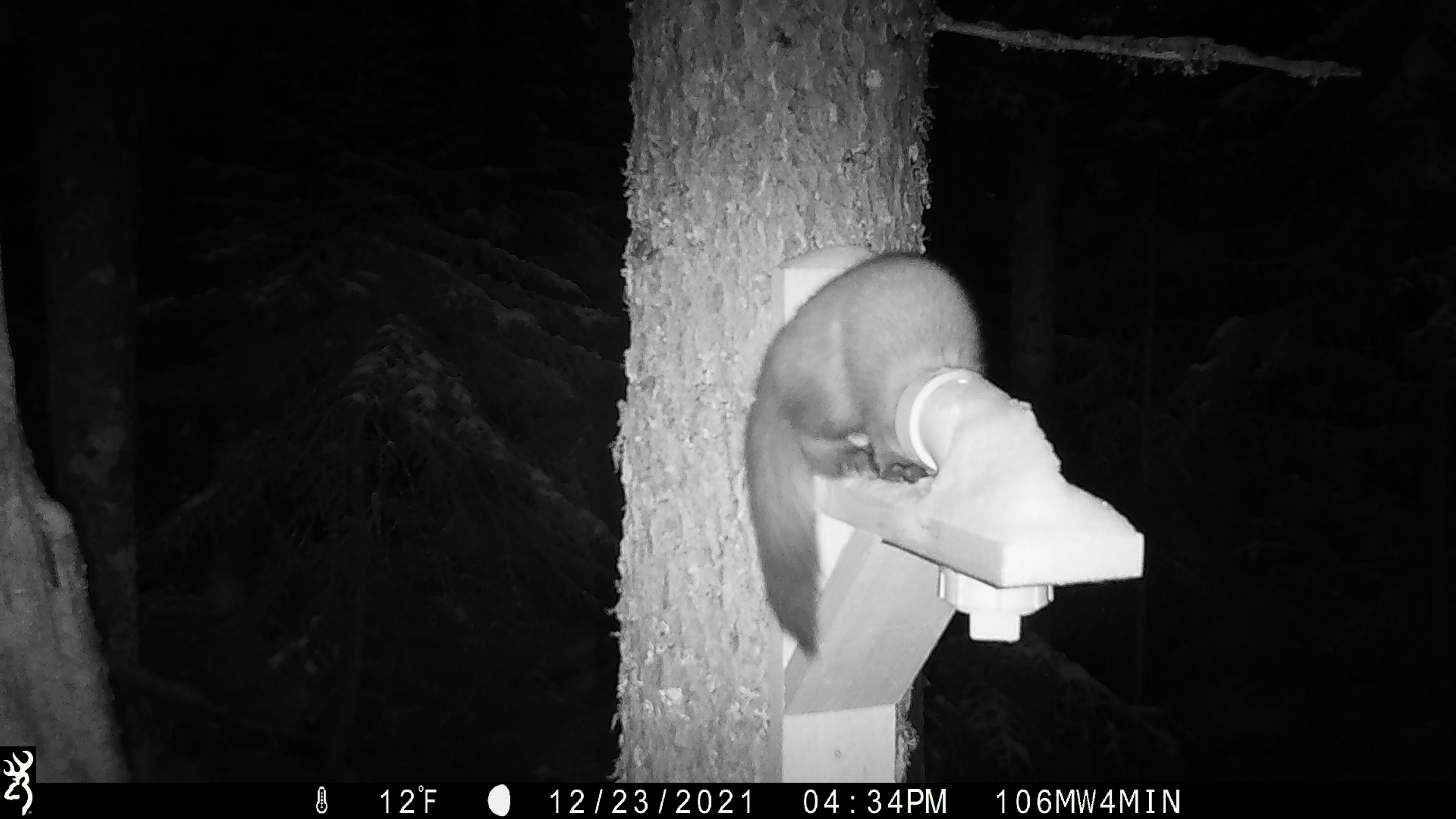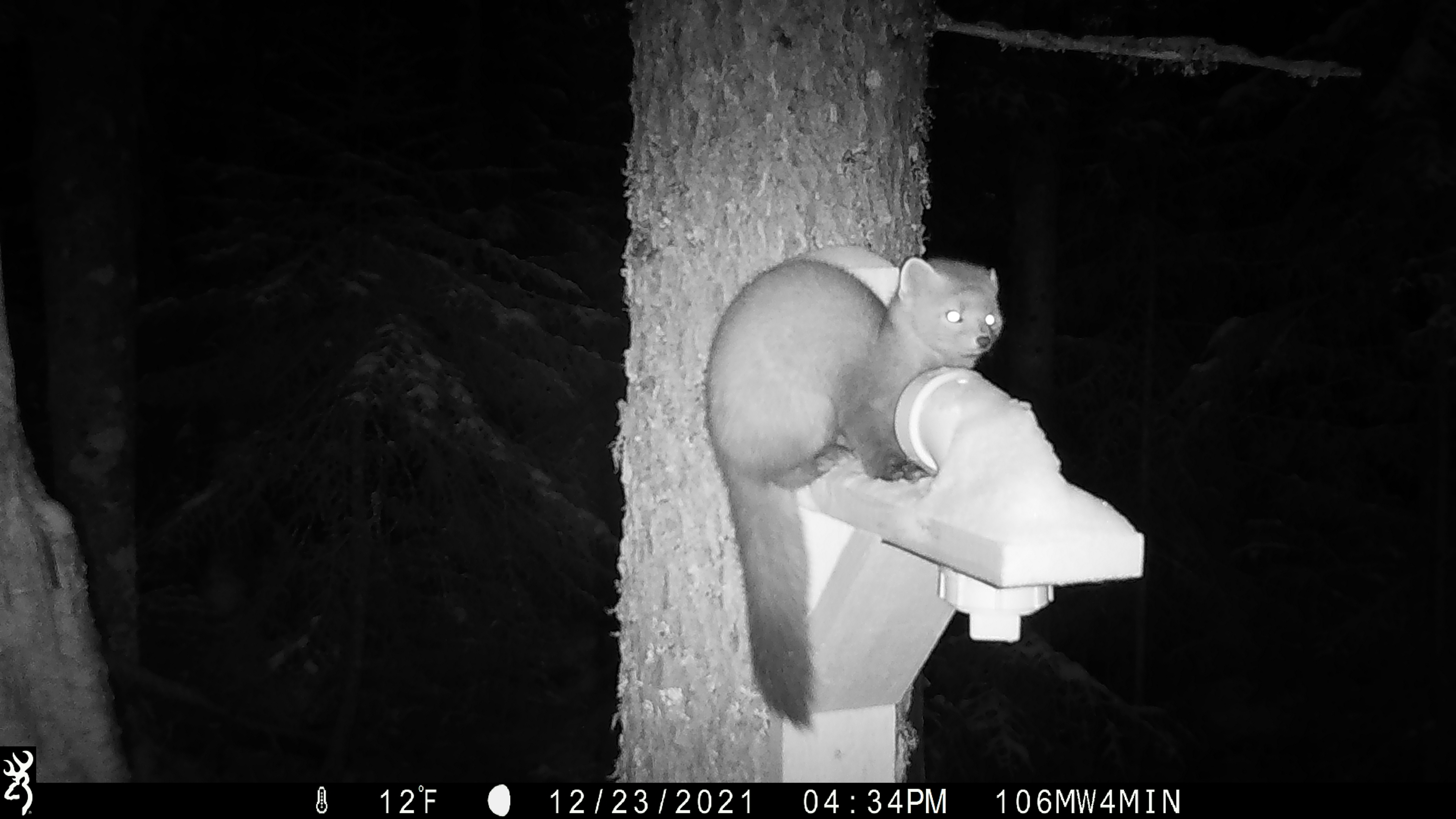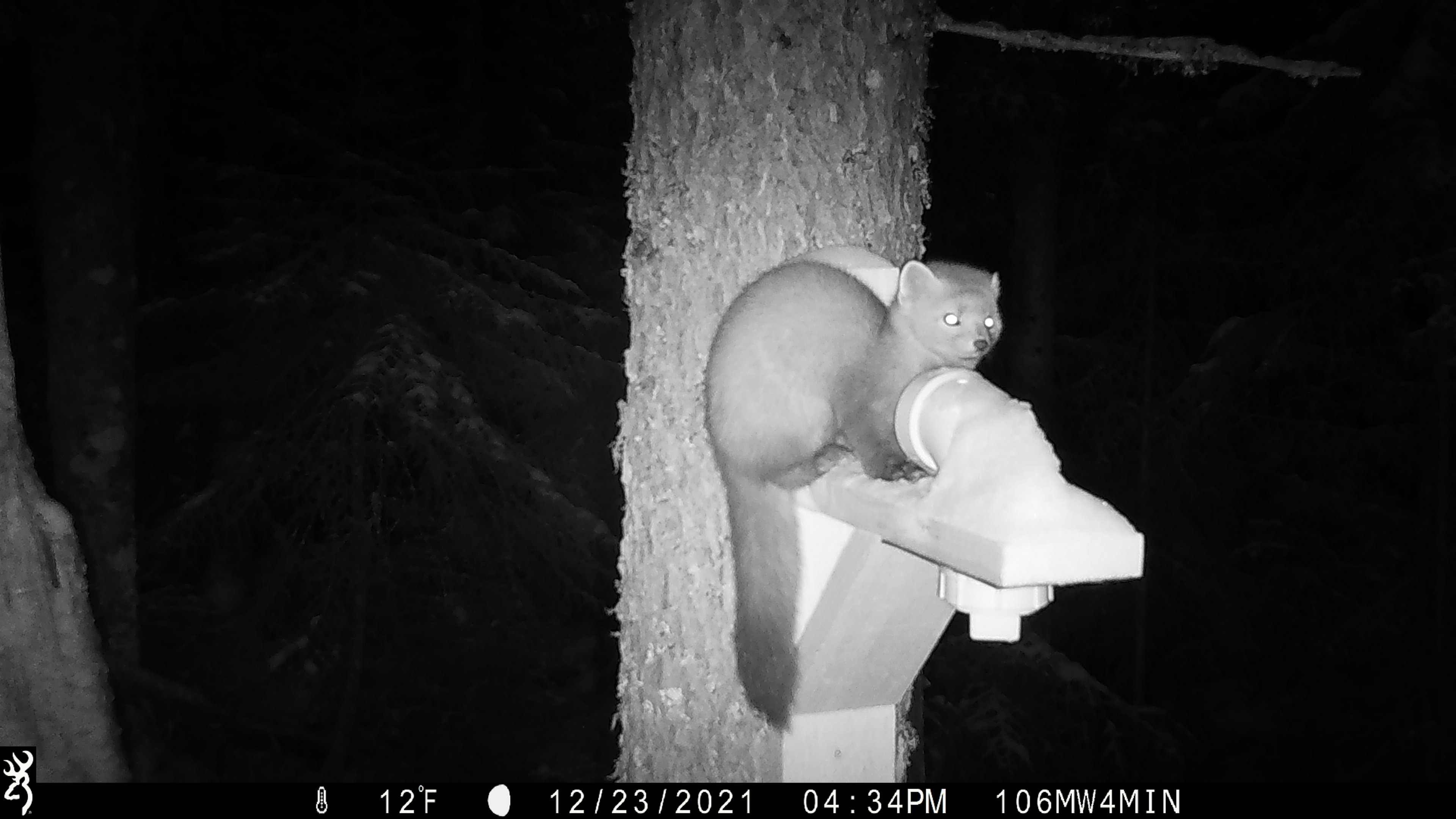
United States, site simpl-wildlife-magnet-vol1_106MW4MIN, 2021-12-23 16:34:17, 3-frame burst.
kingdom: Animalia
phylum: Chordata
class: Mammalia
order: Carnivora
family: Mustelidae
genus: Martes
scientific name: Martes americana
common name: american marten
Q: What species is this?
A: American marten (Martes americana).